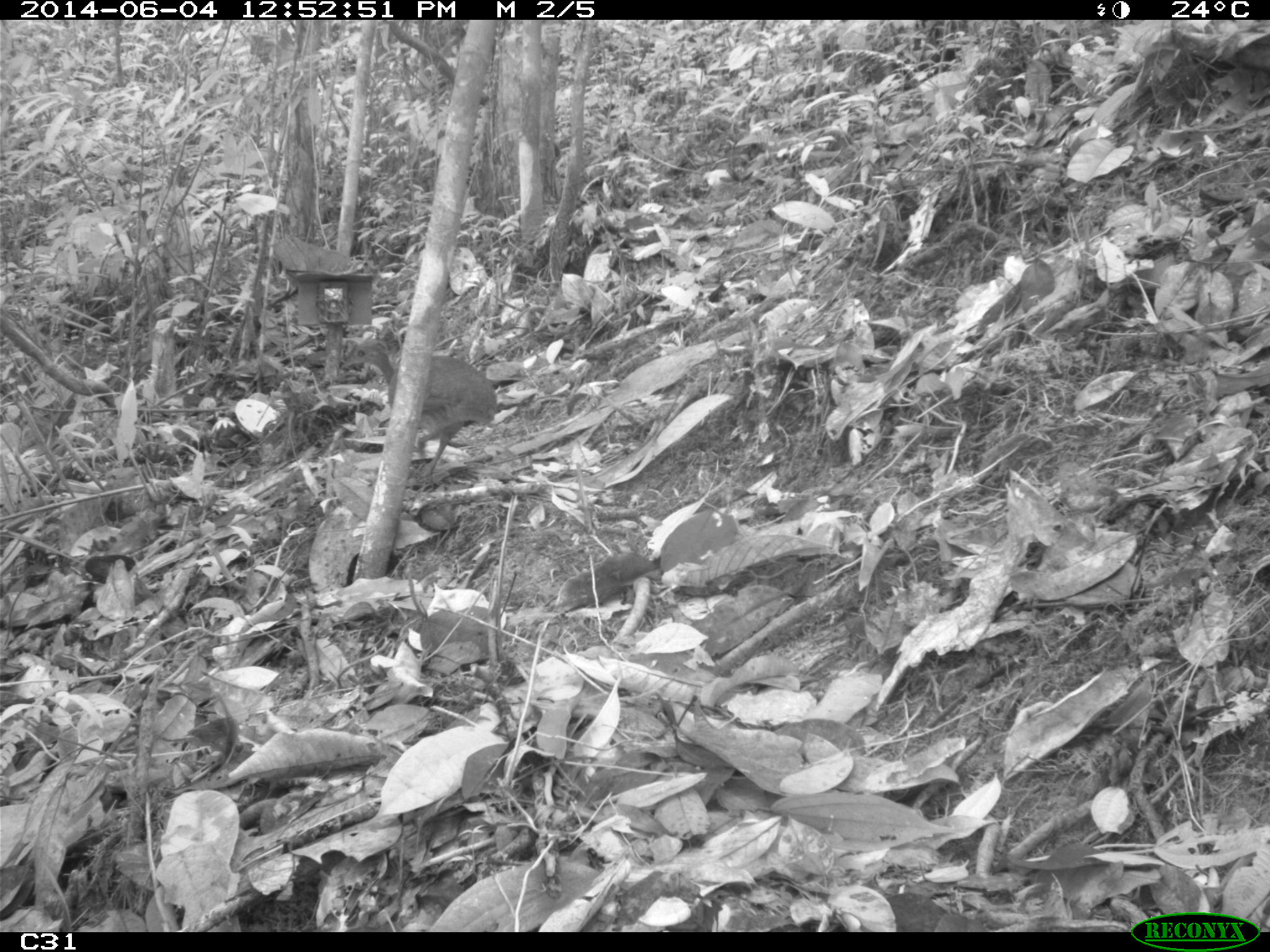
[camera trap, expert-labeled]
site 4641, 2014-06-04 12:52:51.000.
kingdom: Animalia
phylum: Chordata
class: Aves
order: Tinamiformes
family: Tinamidae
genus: Tinamus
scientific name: Tinamus major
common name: great tinamou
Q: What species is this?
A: Tinamus major (great tinamou).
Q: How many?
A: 1.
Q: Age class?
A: Adult.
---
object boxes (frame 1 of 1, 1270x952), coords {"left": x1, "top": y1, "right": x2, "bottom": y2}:
tinamus major: {"left": 339, "top": 332, "right": 498, "bottom": 475}